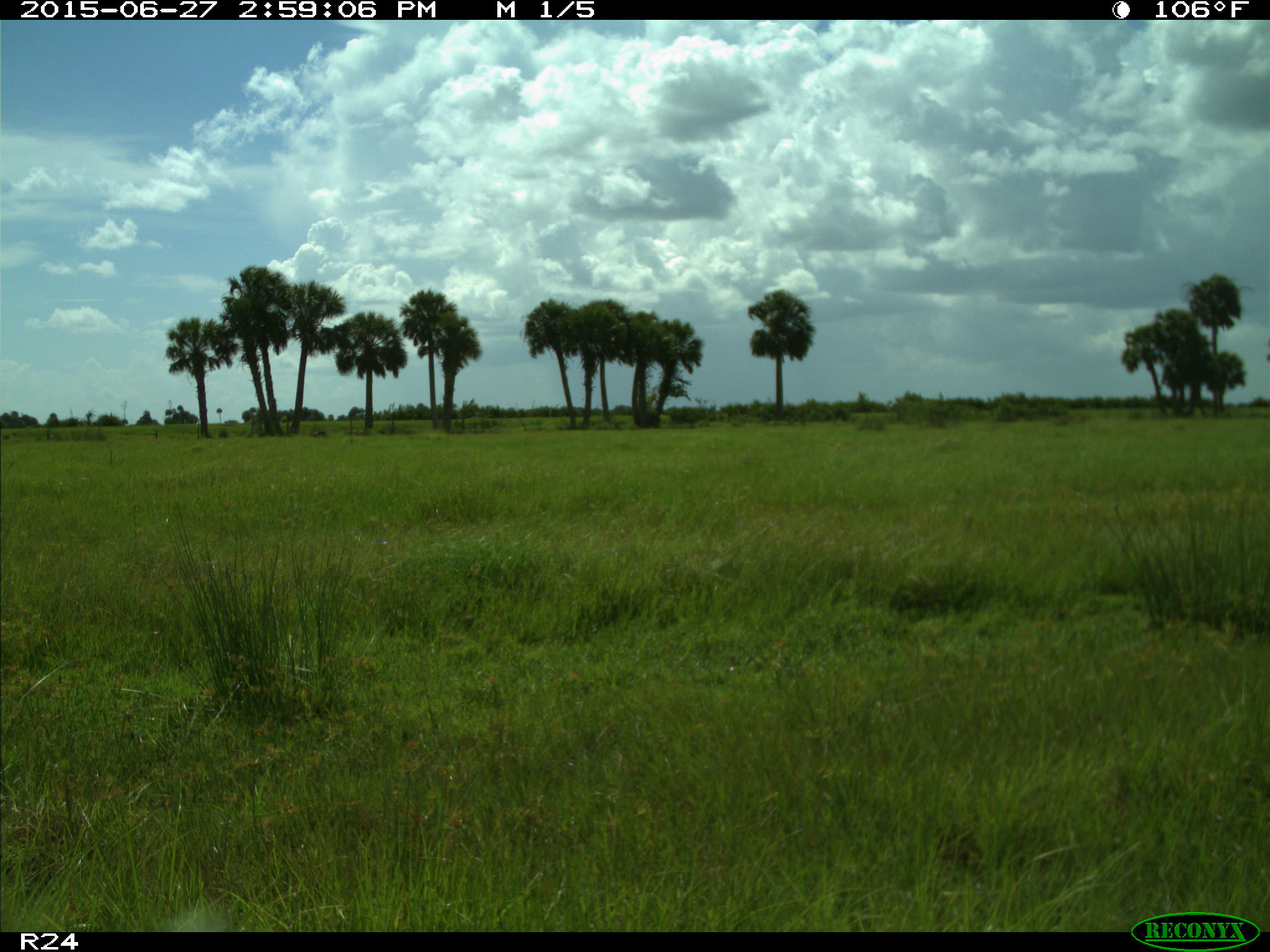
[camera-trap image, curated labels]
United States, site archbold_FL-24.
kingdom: Animalia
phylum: Chordata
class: Mammalia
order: Artiodactyla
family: Bovidae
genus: Bos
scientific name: Bos taurus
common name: domestic cow